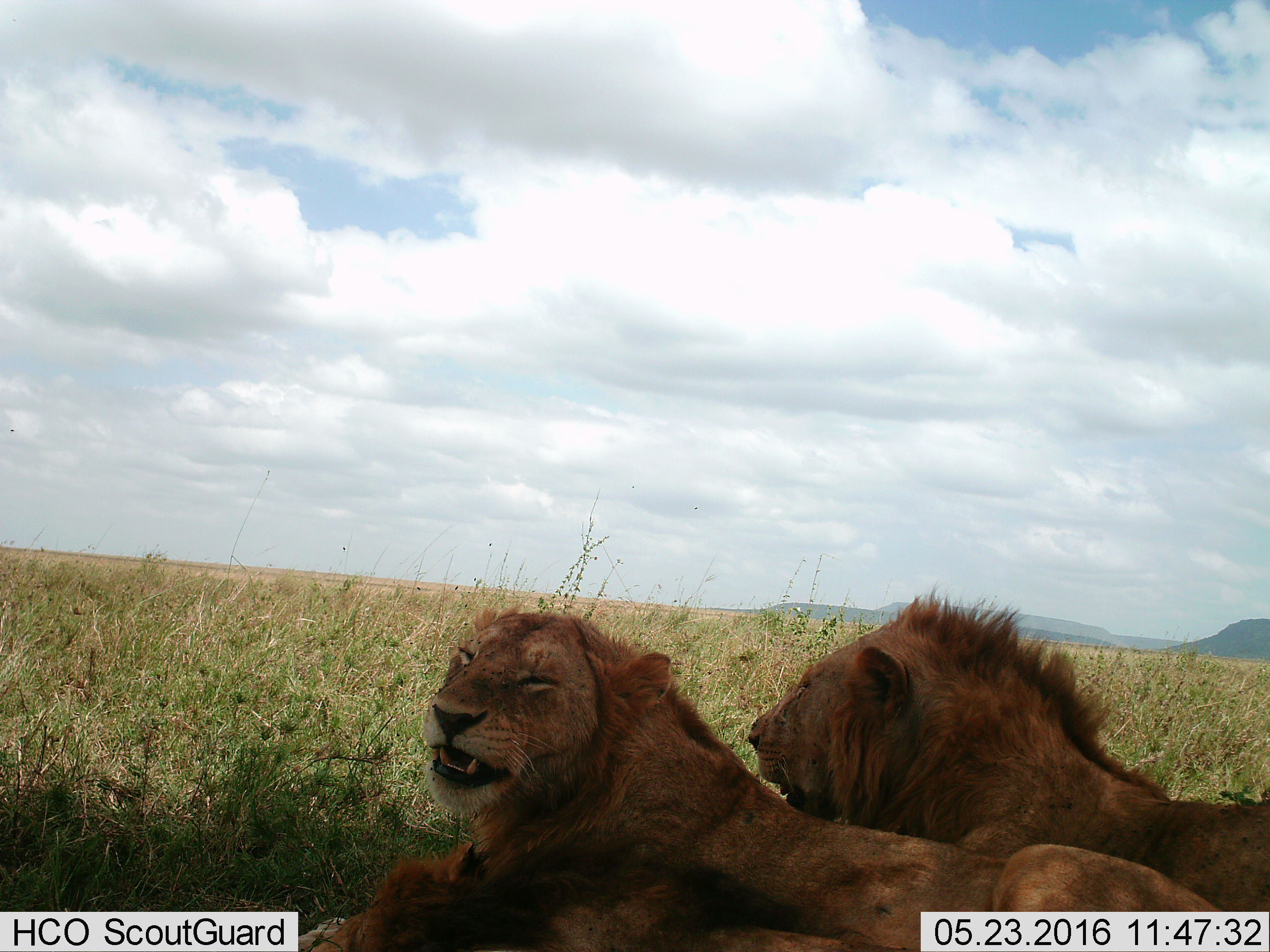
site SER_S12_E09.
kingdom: Animalia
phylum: Chordata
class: Mammalia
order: Carnivora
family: Felidae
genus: Panthera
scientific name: Panthera leo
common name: lion male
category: lionmale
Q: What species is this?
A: Lionmale (lion male) (Panthera leo).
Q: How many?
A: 2.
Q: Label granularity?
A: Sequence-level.